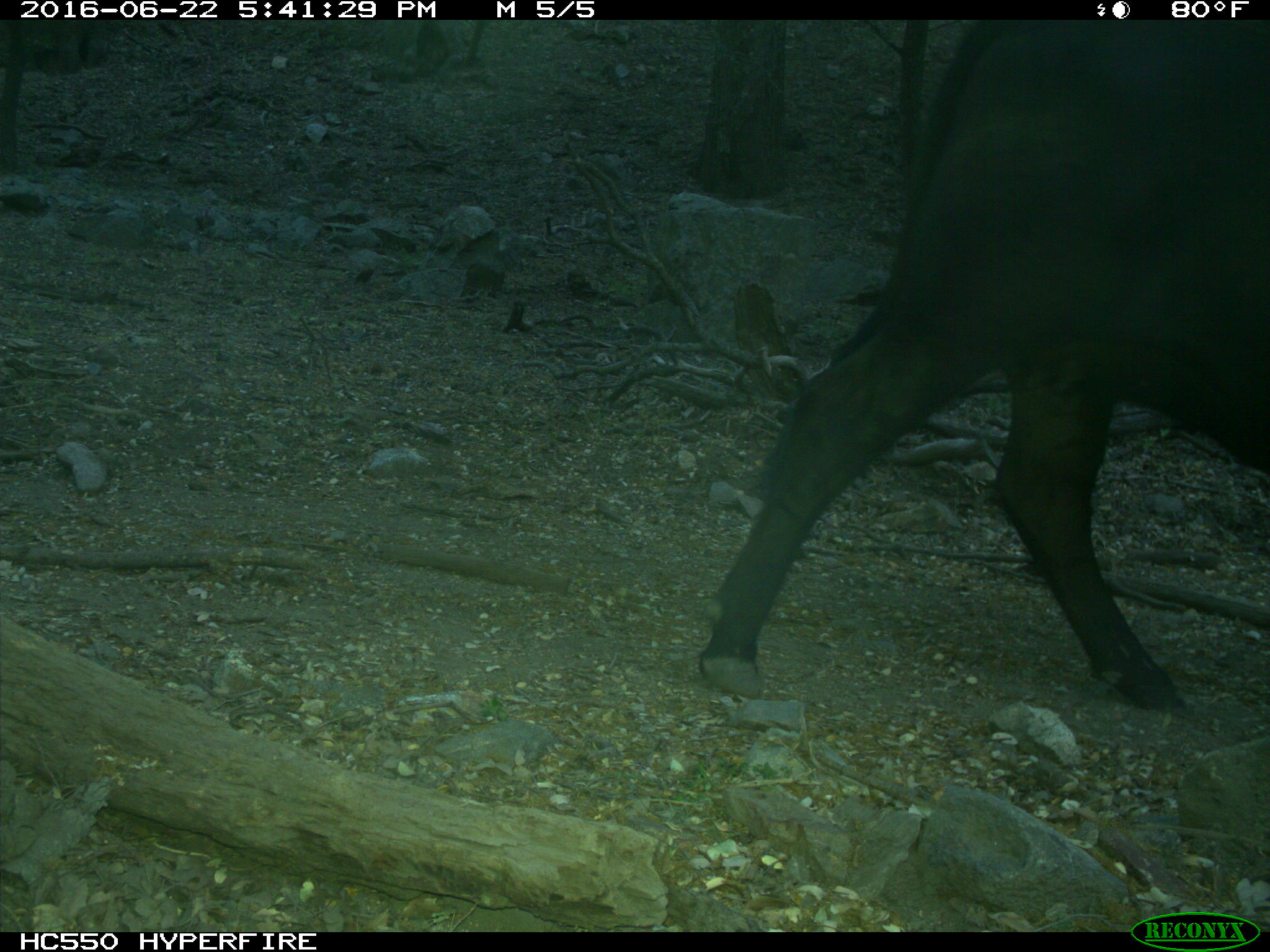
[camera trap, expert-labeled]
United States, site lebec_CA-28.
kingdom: Animalia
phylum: Chordata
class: Mammalia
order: Artiodactyla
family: Bovidae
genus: Bos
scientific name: Bos taurus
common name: domestic cow